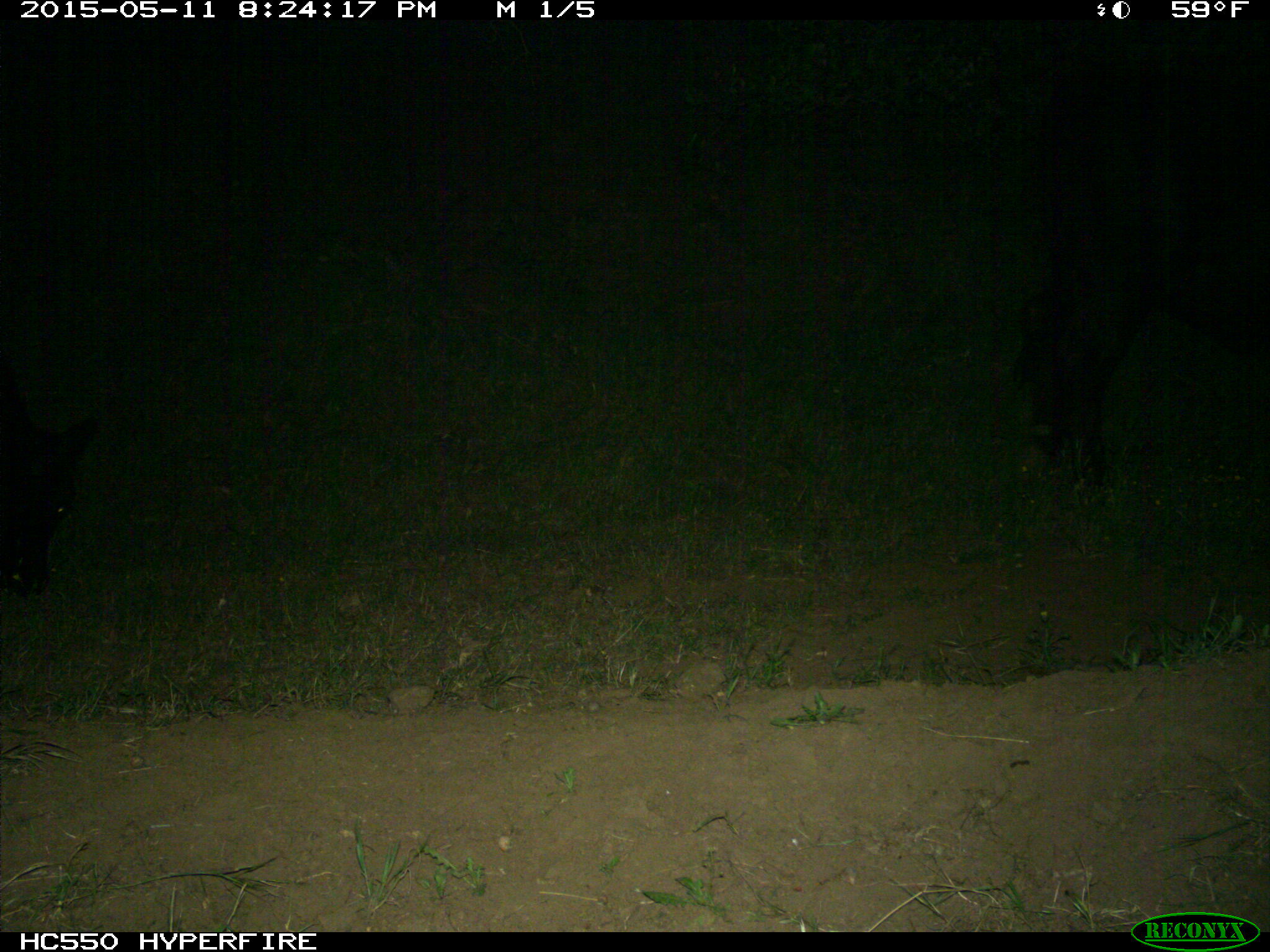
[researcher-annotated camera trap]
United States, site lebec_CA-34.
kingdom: Animalia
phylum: Chordata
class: Mammalia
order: Artiodactyla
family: Bovidae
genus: Bos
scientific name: Bos taurus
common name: domestic cow